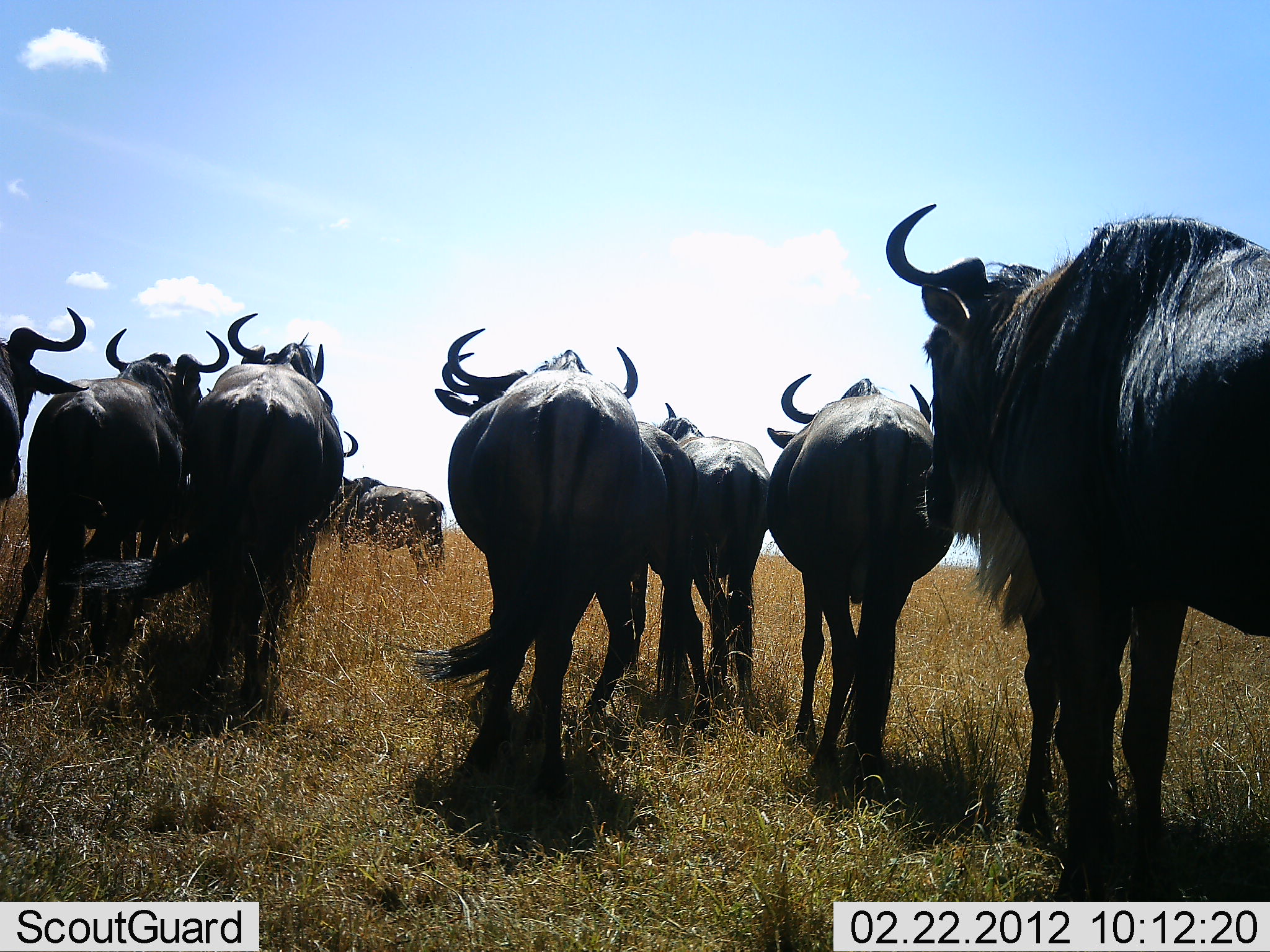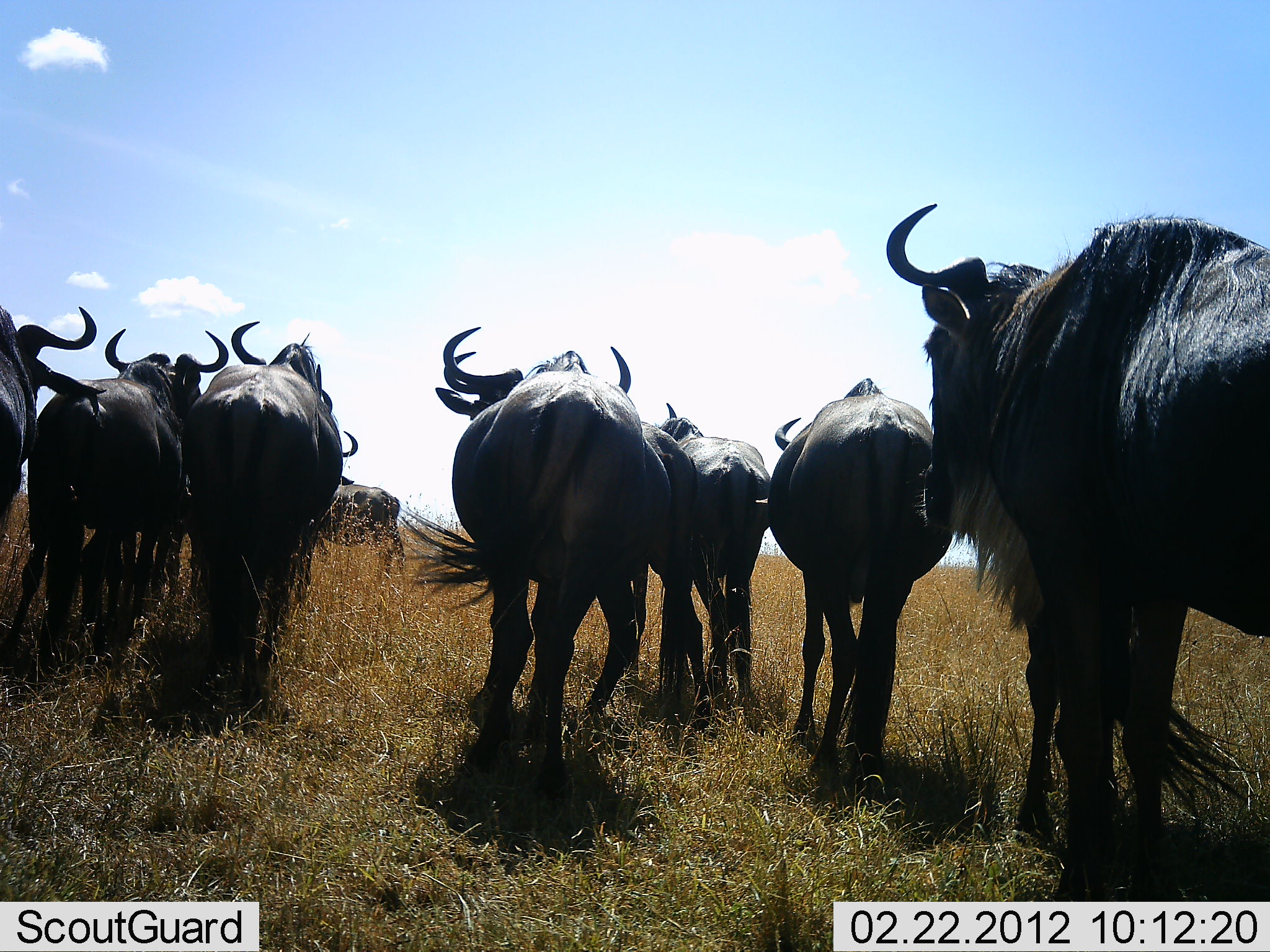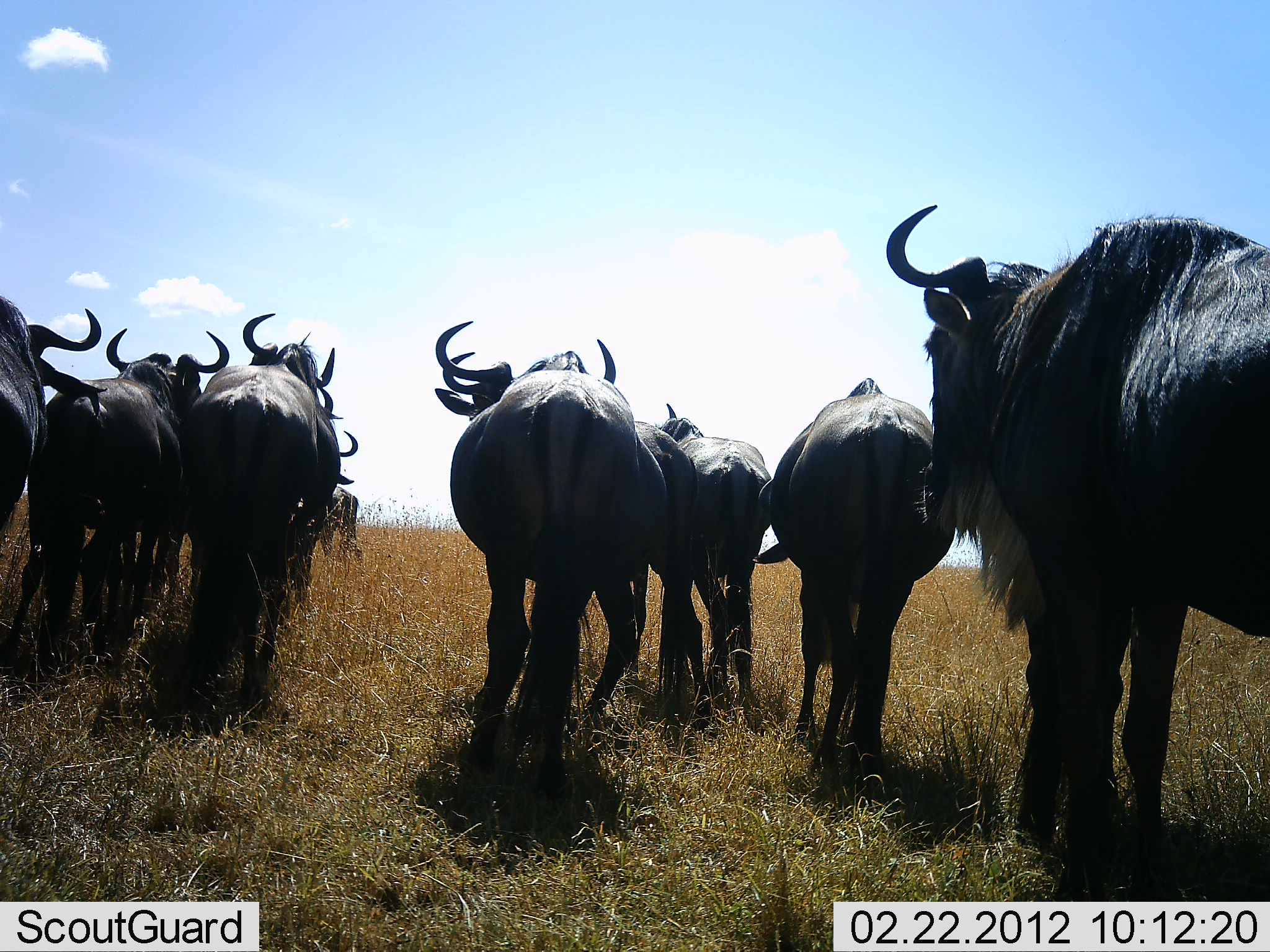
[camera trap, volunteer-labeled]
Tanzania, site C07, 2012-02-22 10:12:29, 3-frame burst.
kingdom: Animalia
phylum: Chordata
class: Mammalia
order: Artiodactyla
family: Bovidae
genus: Connochaetes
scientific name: Connochaetes taurinus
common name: blue wildebeest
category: wildebeest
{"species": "wildebeest (blue wildebeest) (Connochaetes taurinus)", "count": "9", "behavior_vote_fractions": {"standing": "84%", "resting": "0%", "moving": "47%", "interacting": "0%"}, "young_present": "0%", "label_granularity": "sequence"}